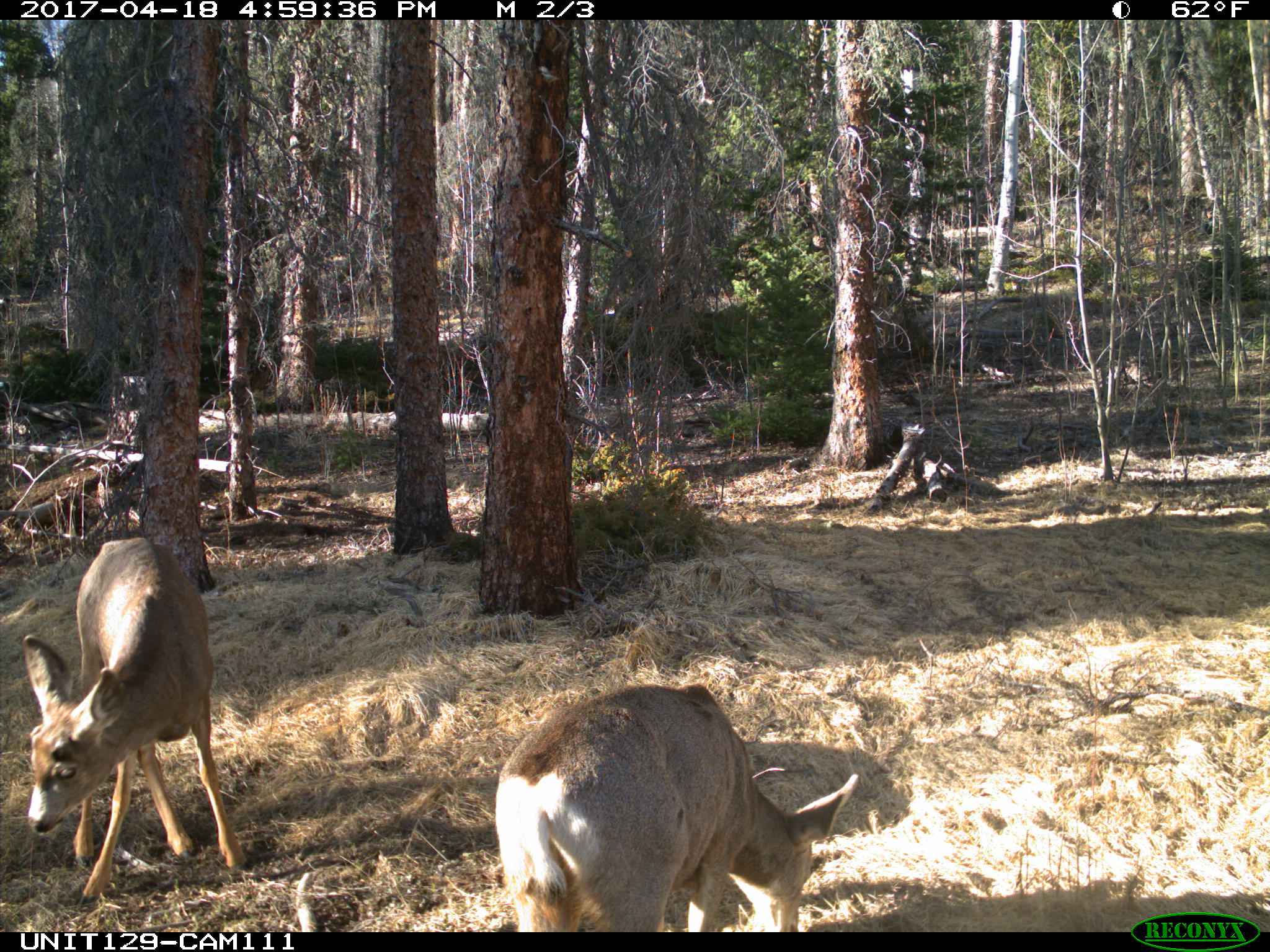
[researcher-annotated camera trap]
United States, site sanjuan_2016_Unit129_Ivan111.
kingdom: Animalia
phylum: Chordata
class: Mammalia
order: Artiodactyla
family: Cervidae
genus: Odocoileus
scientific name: Odocoileus hemionus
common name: mule deer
Odocoileus hemionus (mule deer).